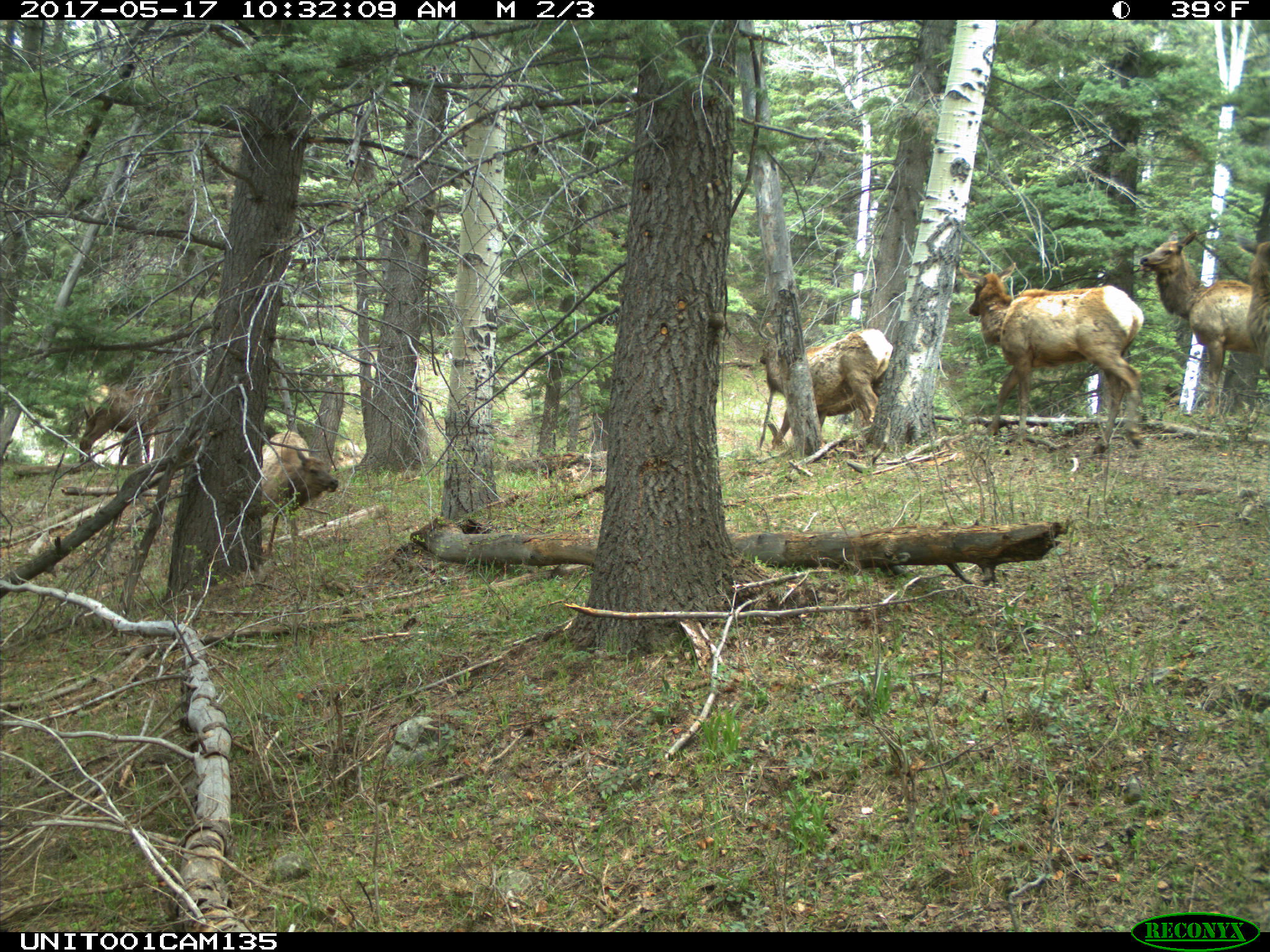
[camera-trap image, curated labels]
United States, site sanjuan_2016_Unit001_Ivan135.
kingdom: Animalia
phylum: Chordata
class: Mammalia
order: Artiodactyla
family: Cervidae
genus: Cervus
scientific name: Cervus elaphus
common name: red deer